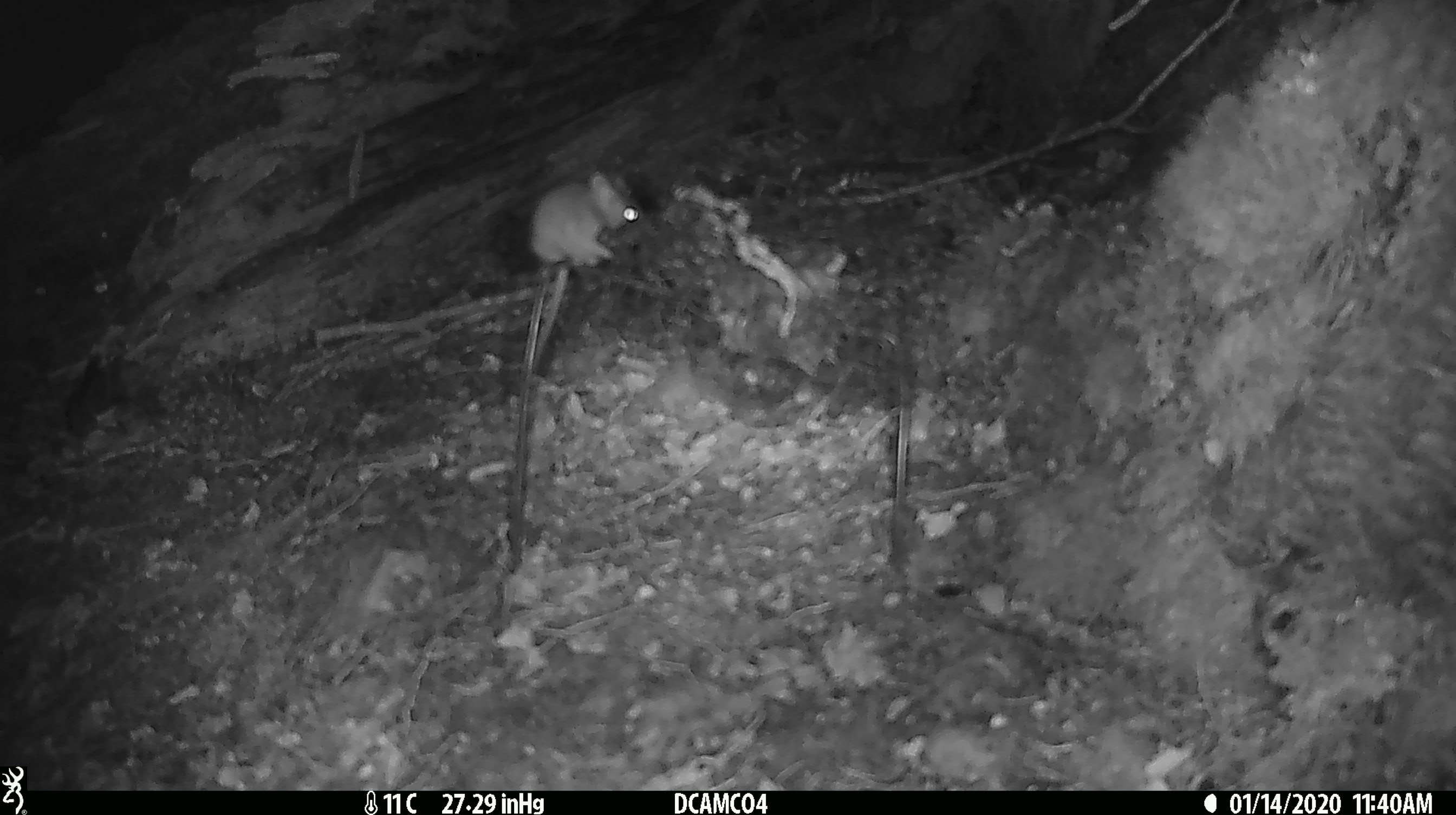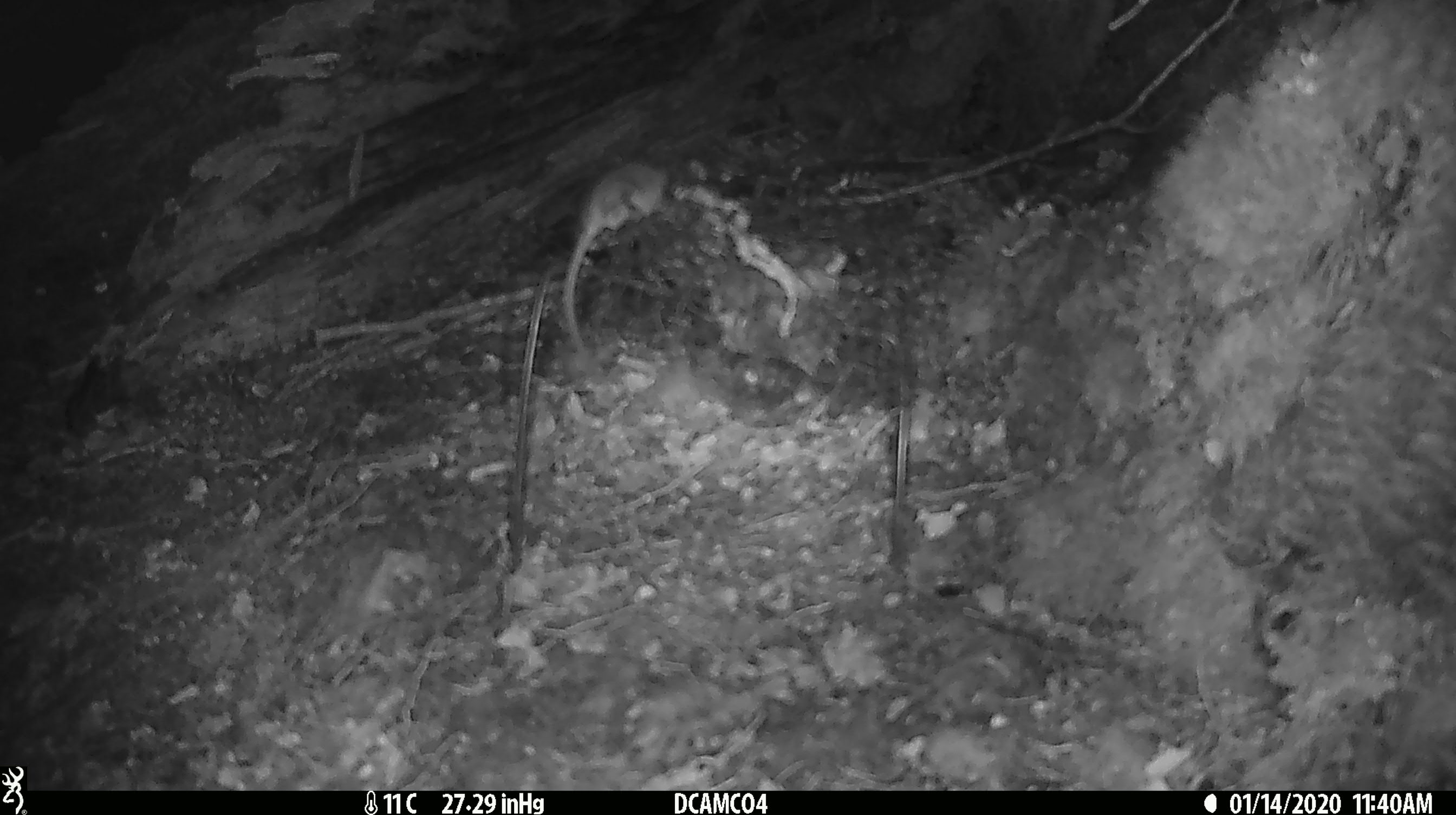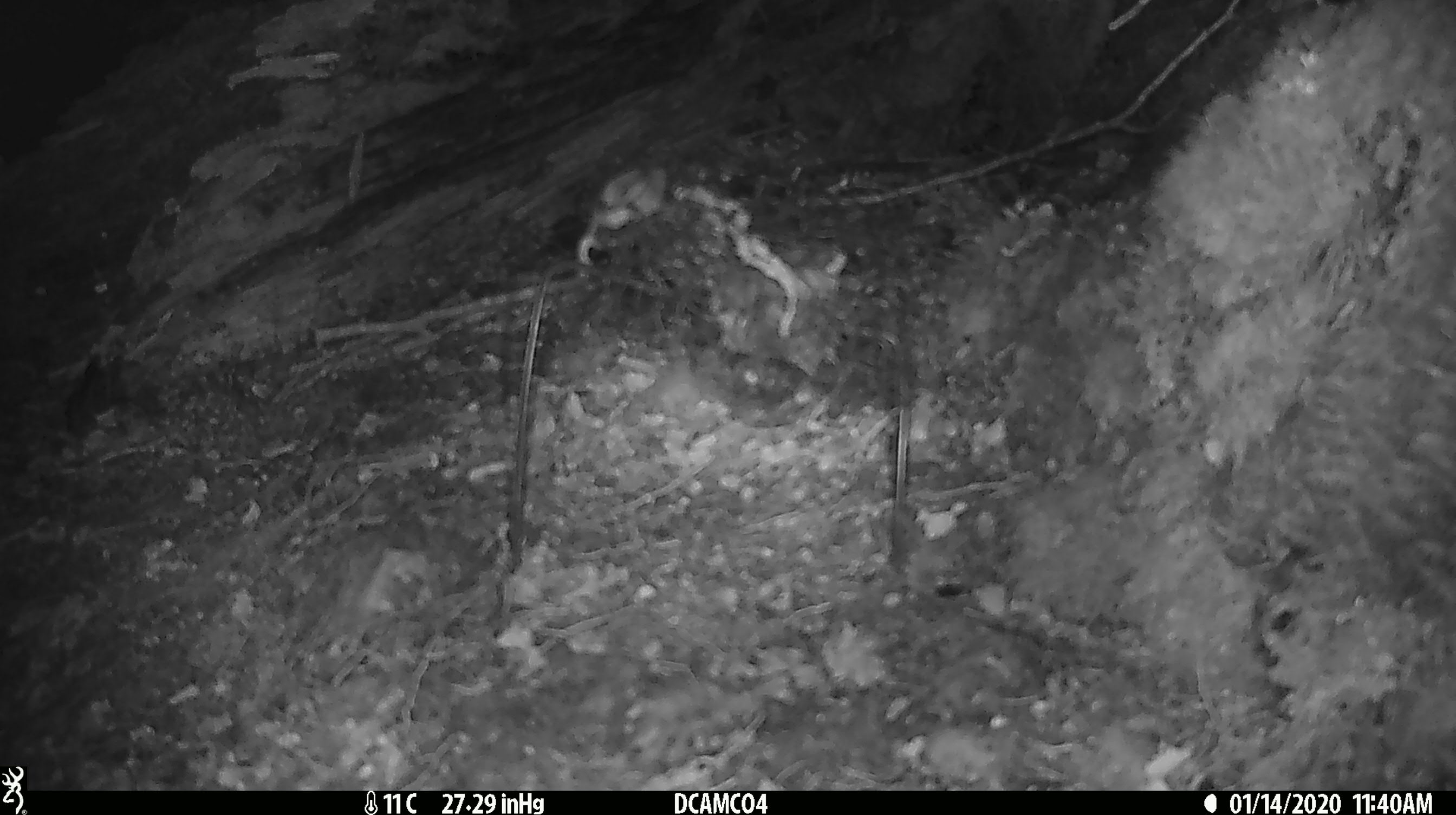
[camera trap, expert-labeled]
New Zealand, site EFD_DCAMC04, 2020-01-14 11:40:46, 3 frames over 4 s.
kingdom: Animalia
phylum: Chordata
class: Mammalia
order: Rodentia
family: Muridae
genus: Mus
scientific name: Mus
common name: mouse